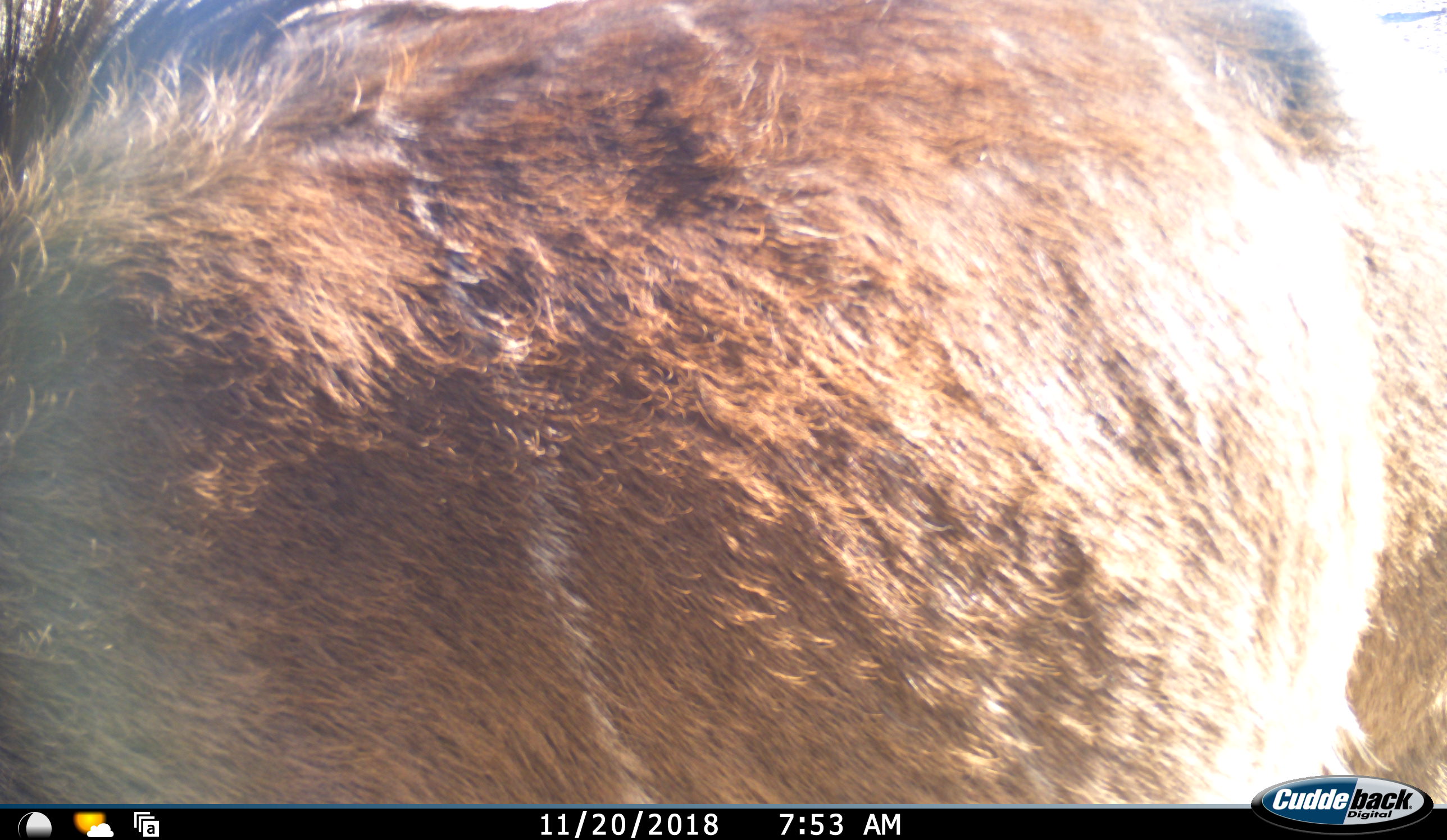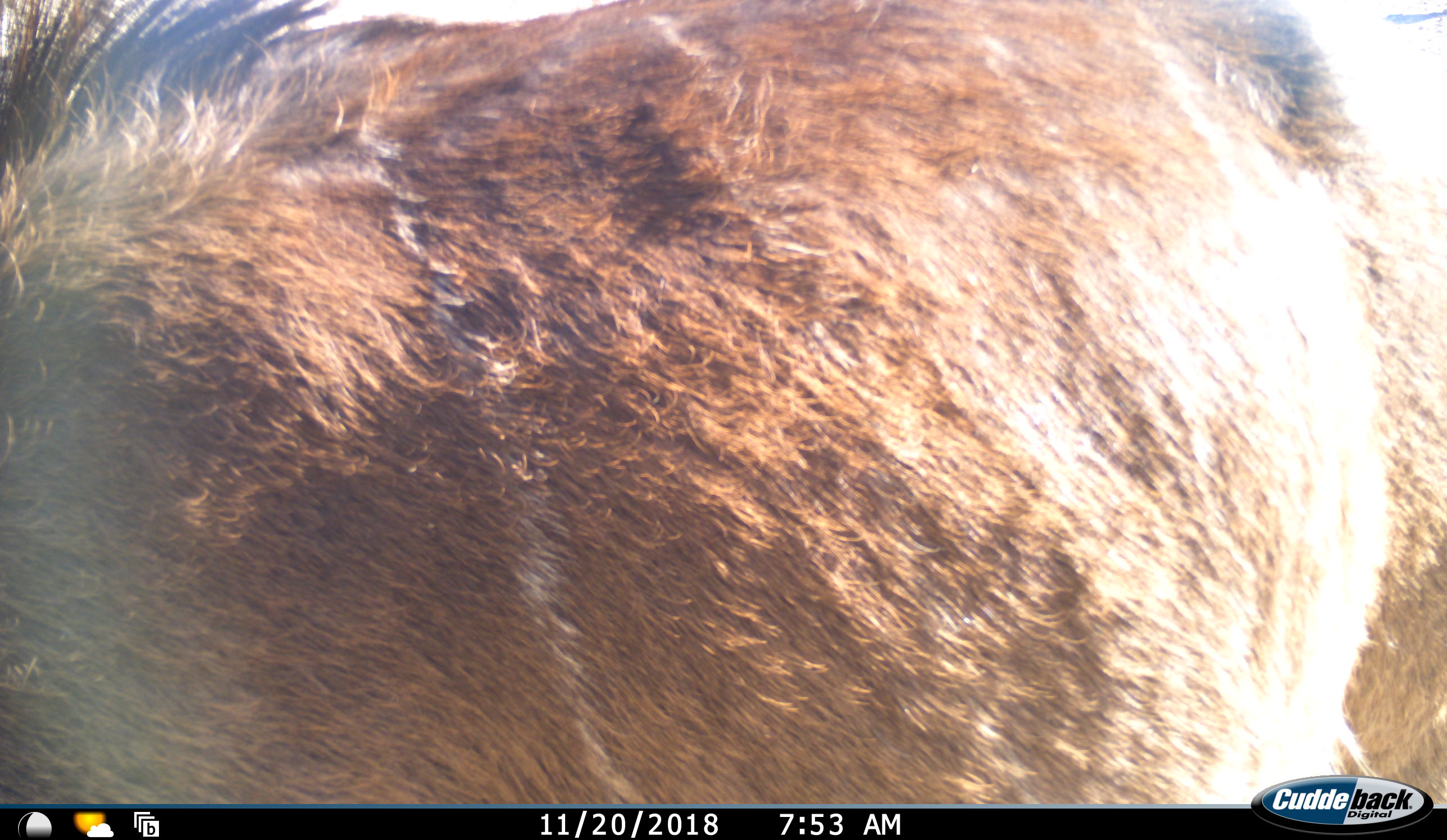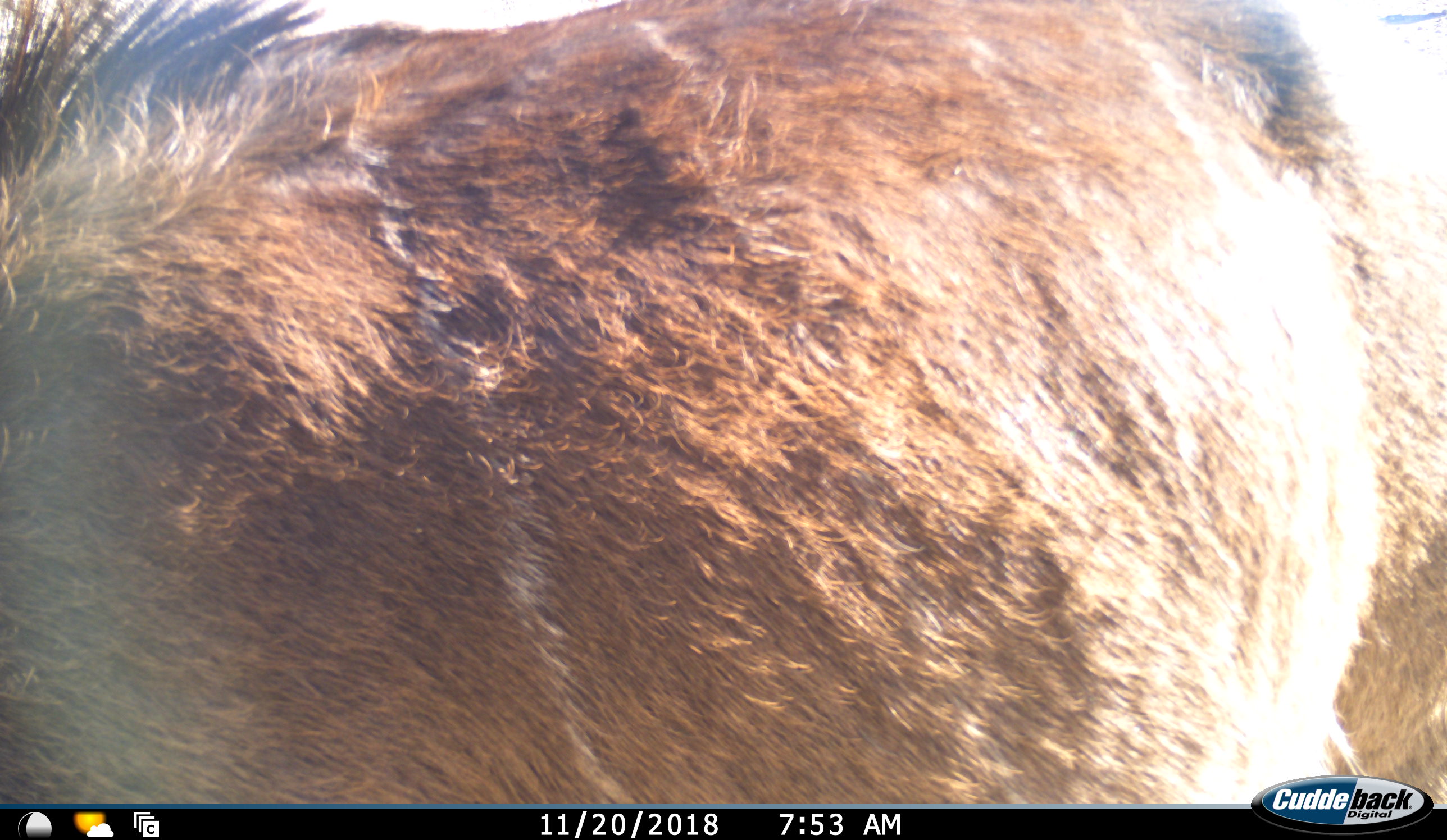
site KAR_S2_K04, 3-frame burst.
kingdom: Animalia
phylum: Chordata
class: Mammalia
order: Artiodactyla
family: Bovidae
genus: Tragelaphus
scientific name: Tragelaphus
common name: kudu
Kudu (Tragelaphus), count 1. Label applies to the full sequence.